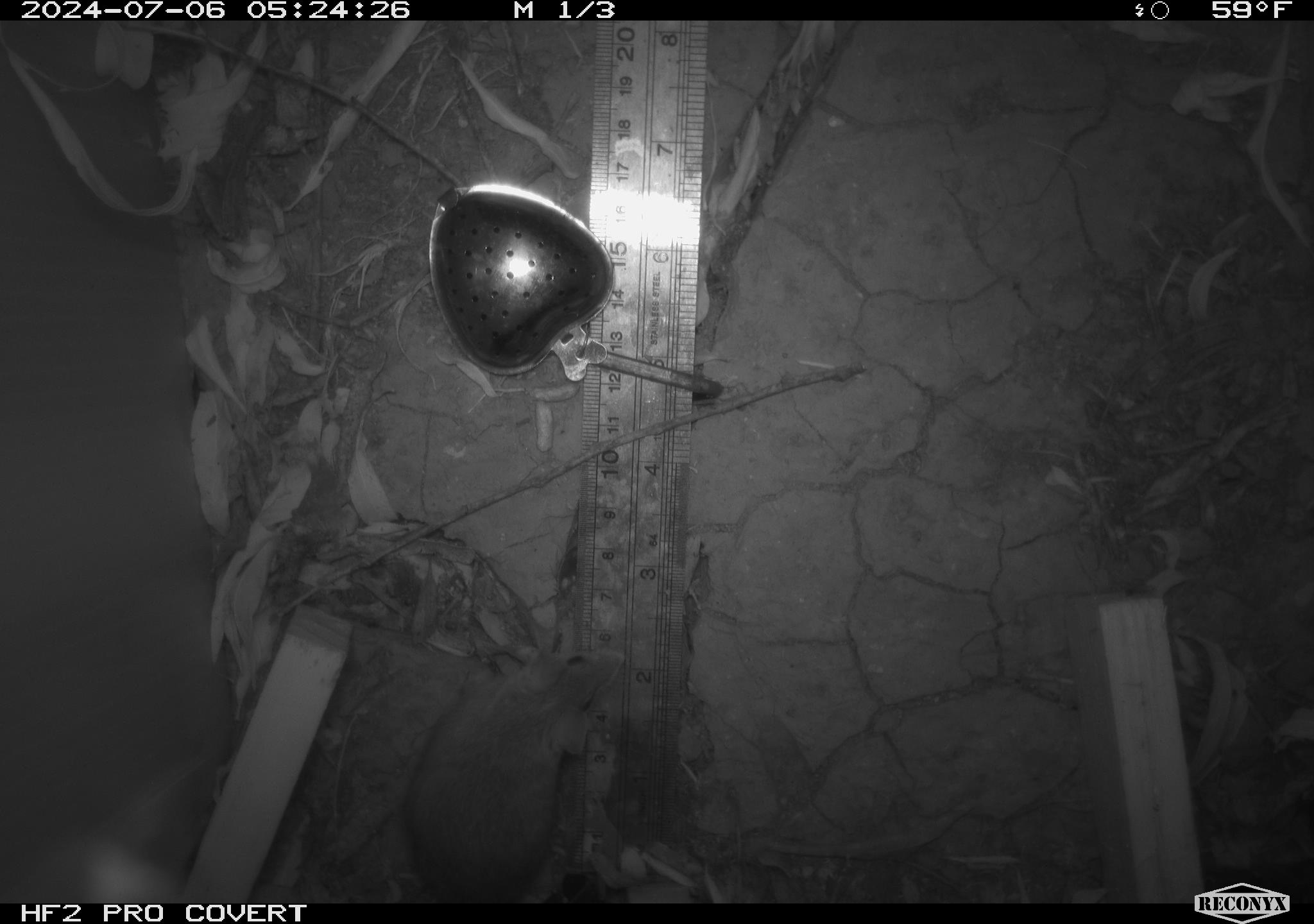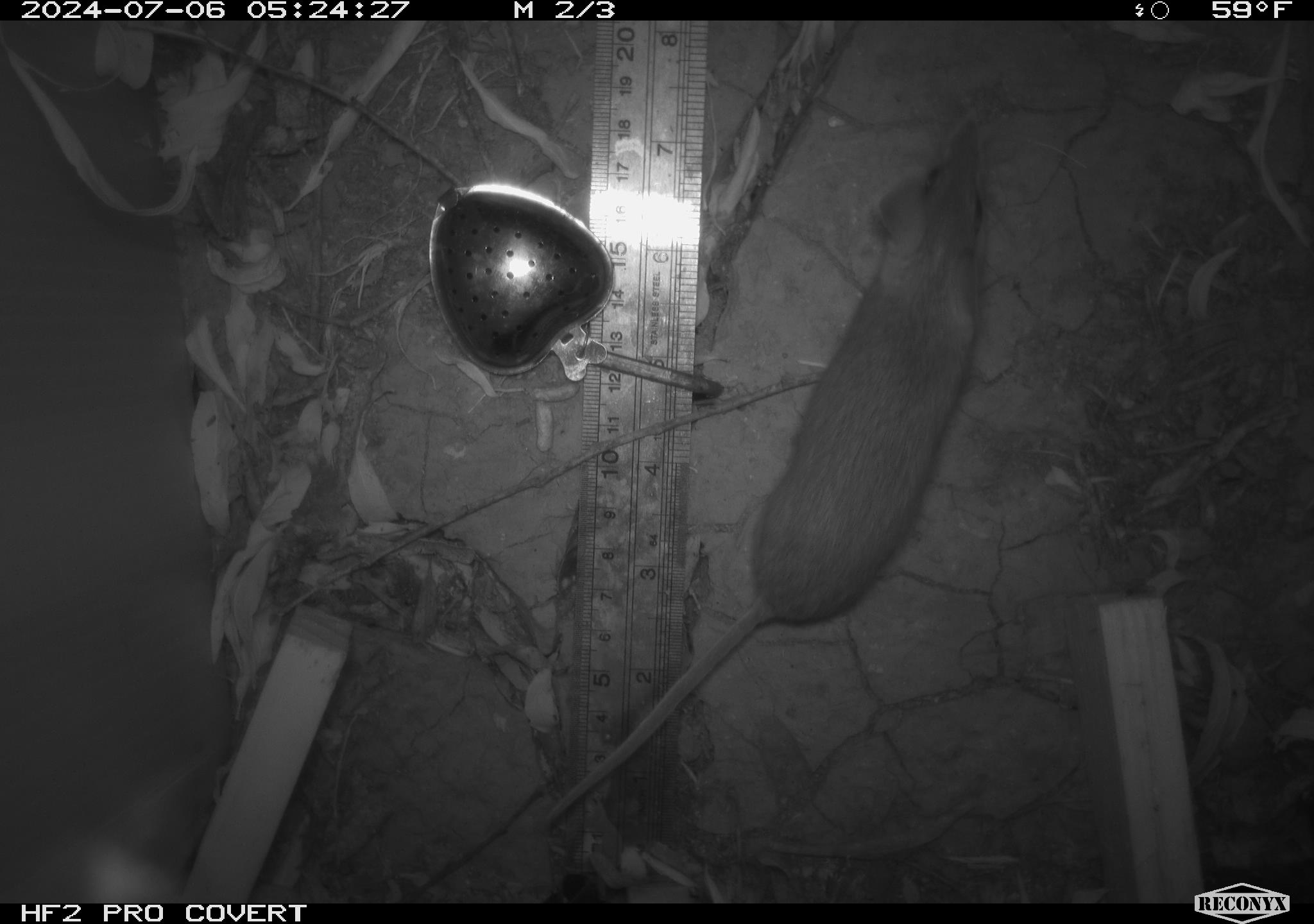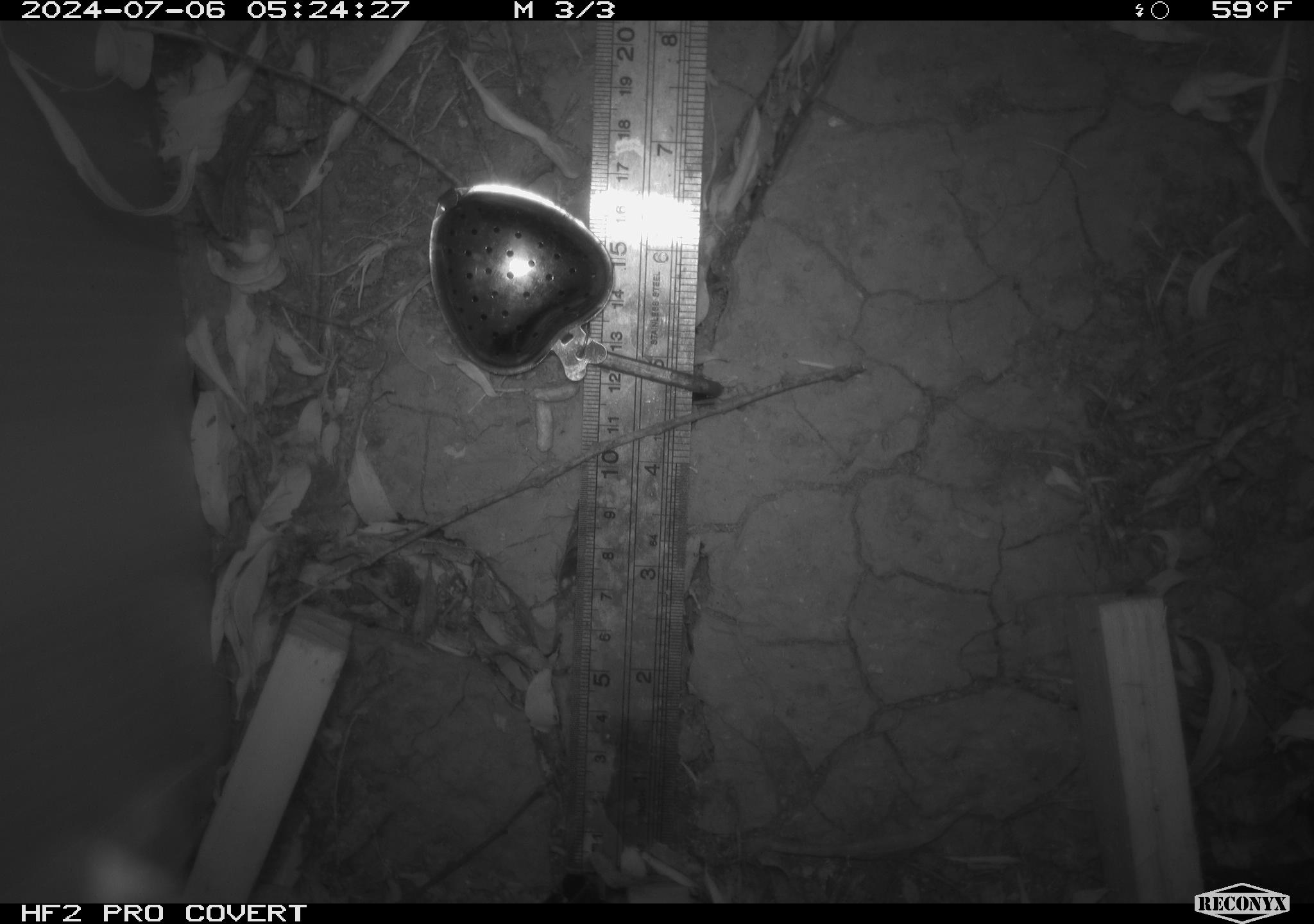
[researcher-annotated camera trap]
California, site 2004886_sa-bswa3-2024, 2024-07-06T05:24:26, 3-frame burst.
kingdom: Animalia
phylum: Chordata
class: Mammalia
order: Rodentia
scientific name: Rodentia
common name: mouse species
Mouse species (Rodentia).